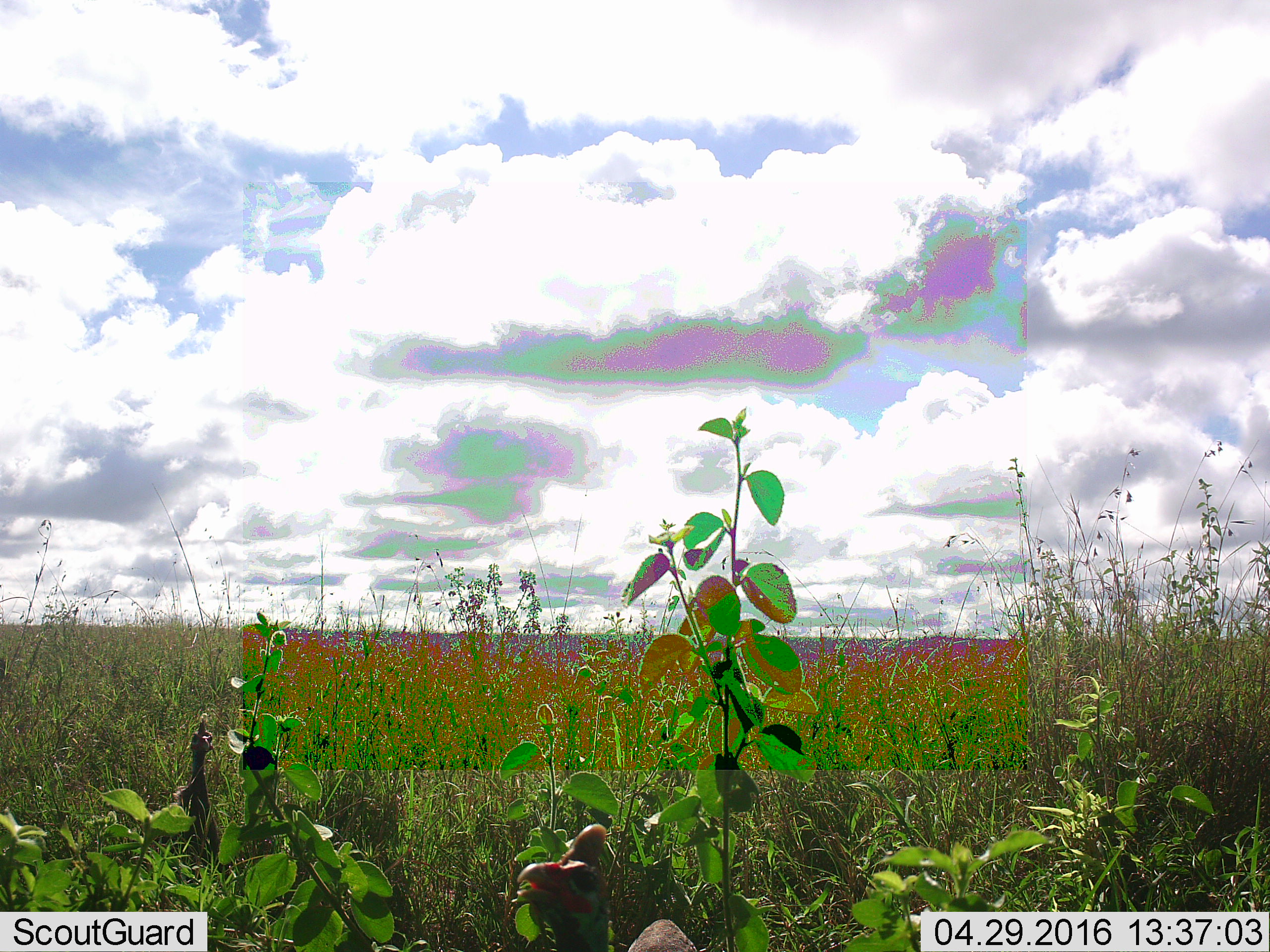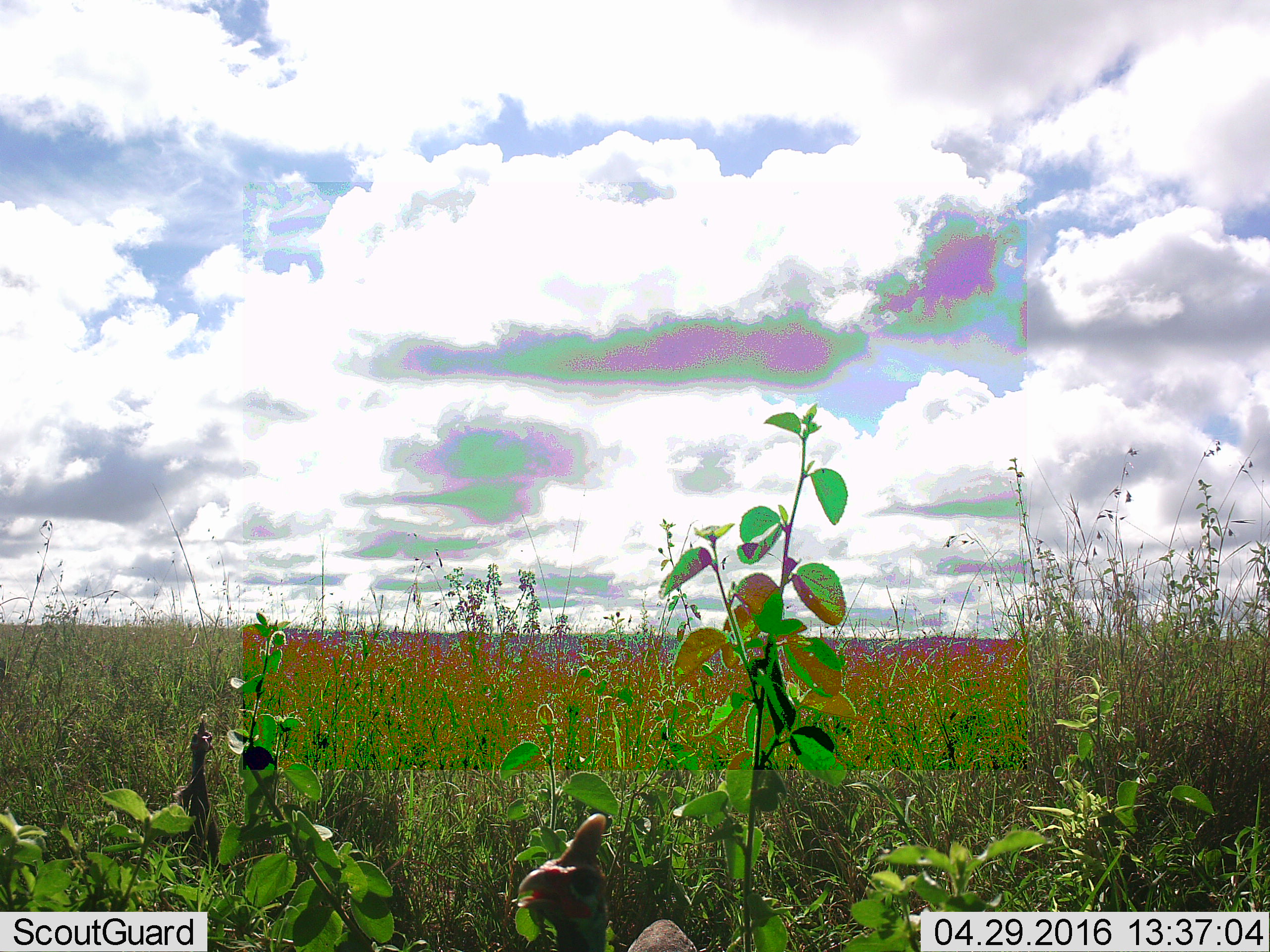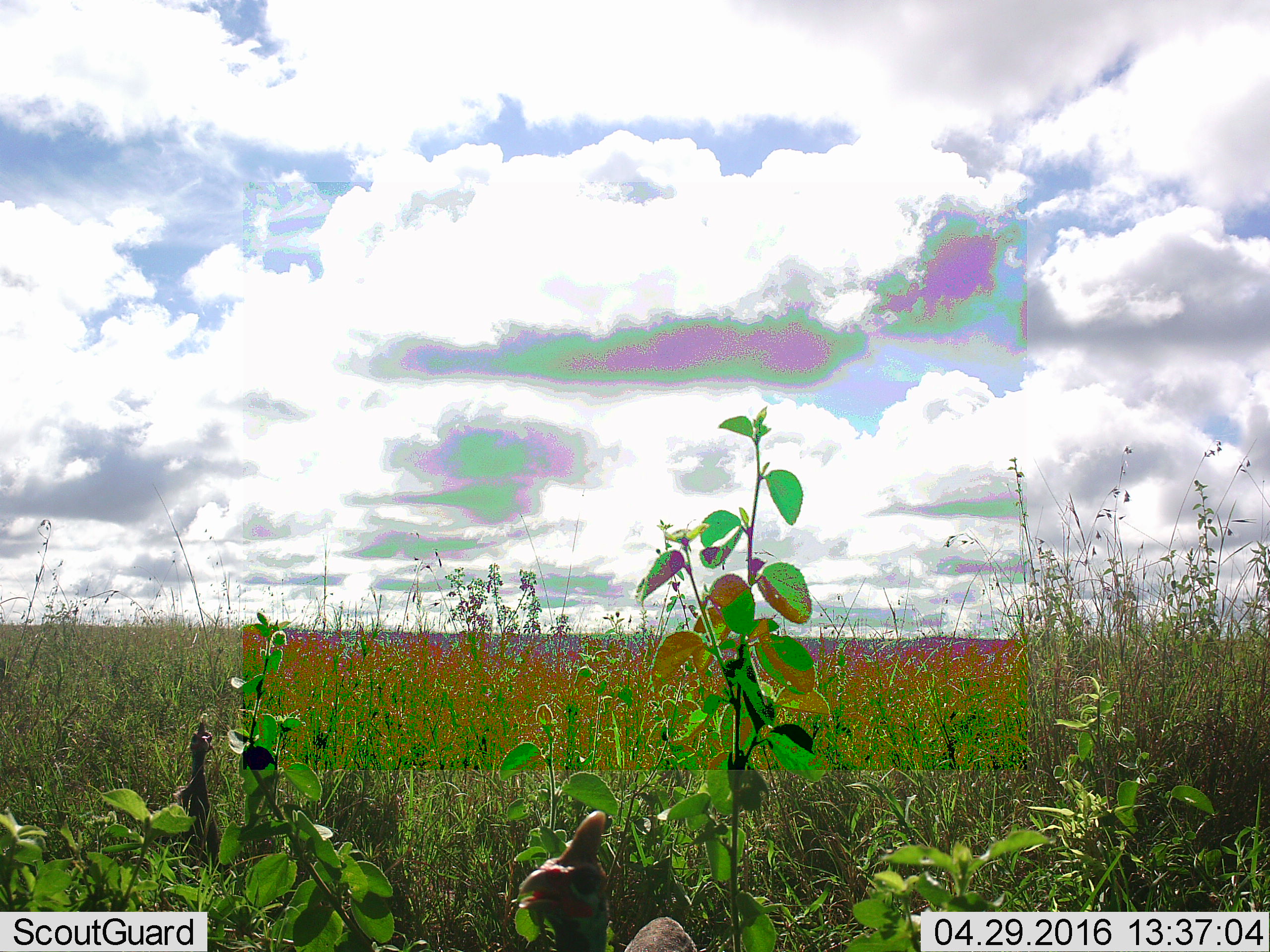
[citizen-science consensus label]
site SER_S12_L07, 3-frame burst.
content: unidentified animal